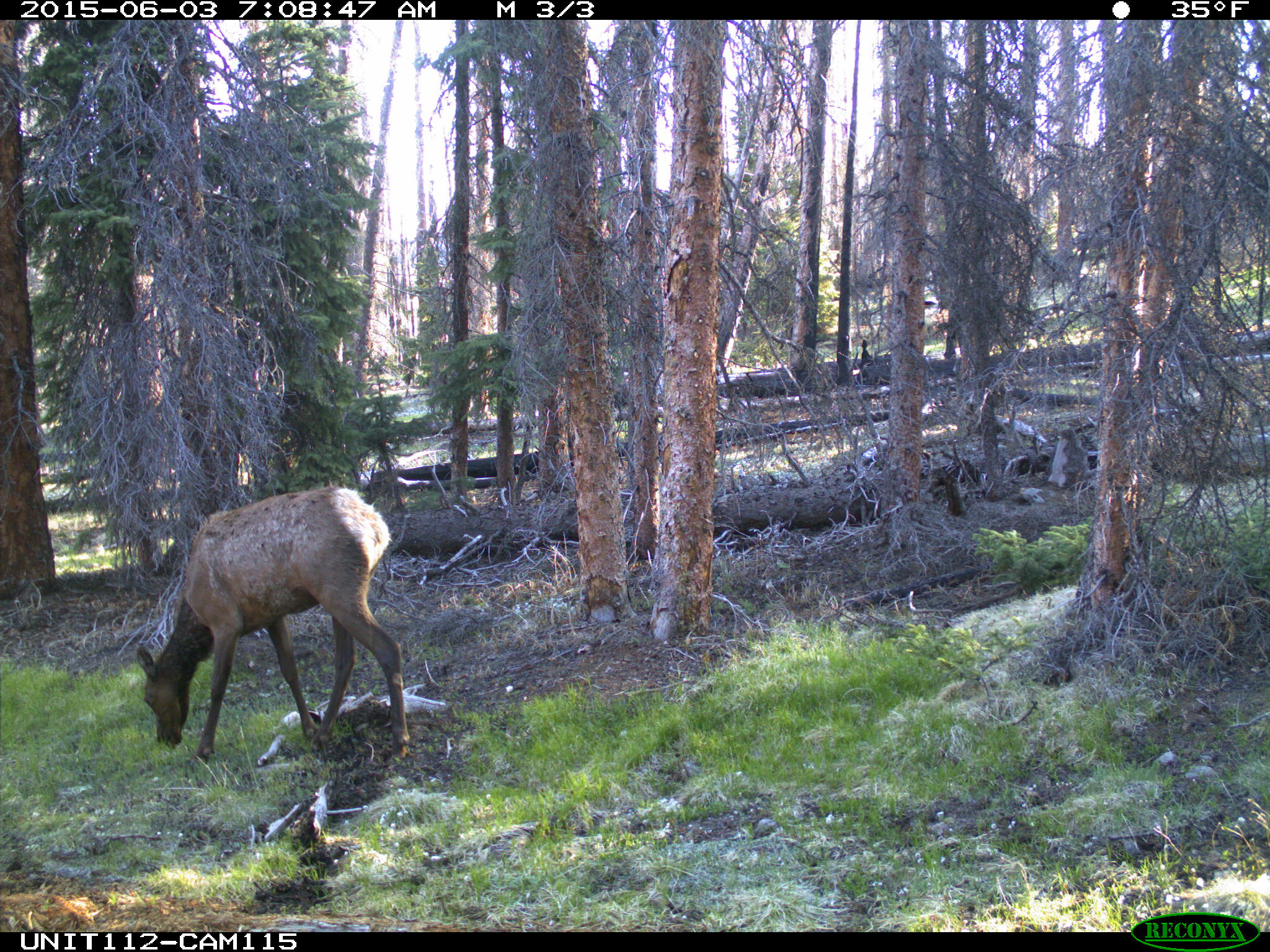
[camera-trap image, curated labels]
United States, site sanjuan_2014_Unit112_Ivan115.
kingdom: Animalia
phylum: Chordata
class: Mammalia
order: Artiodactyla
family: Cervidae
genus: Cervus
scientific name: Cervus elaphus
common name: red deer